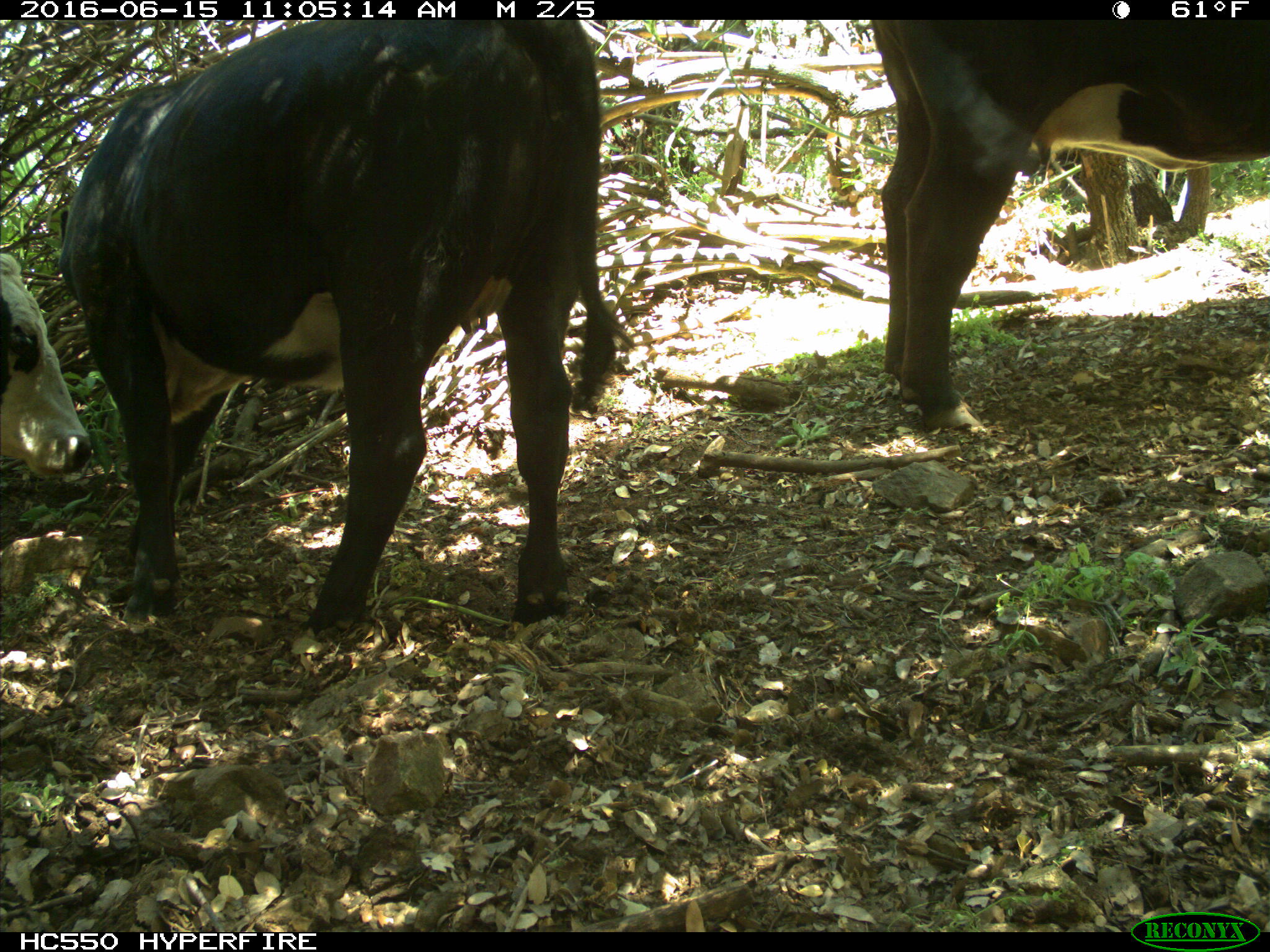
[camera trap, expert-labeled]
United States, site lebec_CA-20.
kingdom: Animalia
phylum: Chordata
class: Mammalia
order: Artiodactyla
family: Bovidae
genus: Bos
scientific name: Bos taurus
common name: domestic cow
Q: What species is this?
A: Bos taurus (domestic cow).